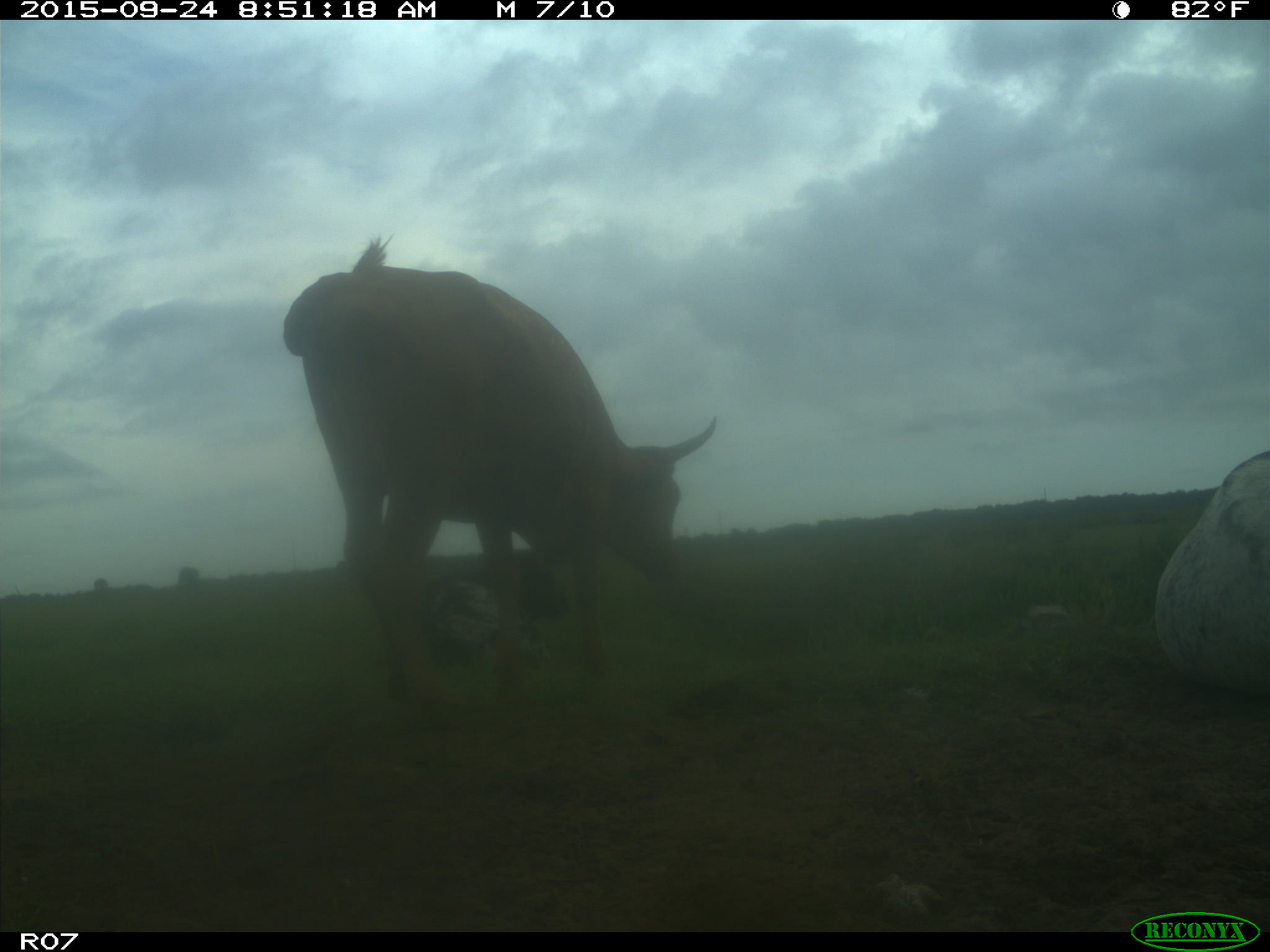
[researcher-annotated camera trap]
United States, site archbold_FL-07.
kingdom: Animalia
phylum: Chordata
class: Mammalia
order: Artiodactyla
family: Bovidae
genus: Bos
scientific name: Bos taurus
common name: domestic cow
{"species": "Bos taurus (domestic cow)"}